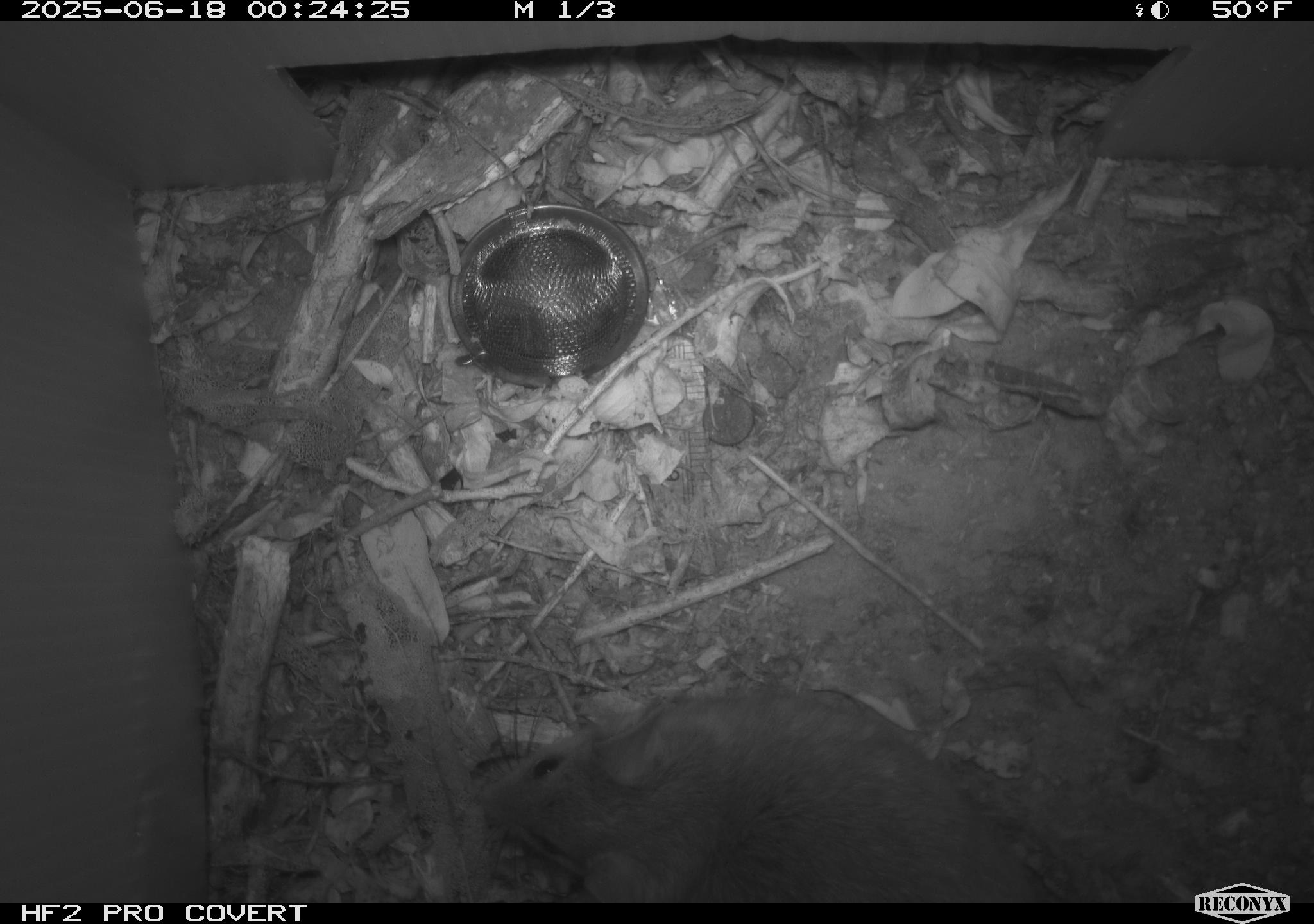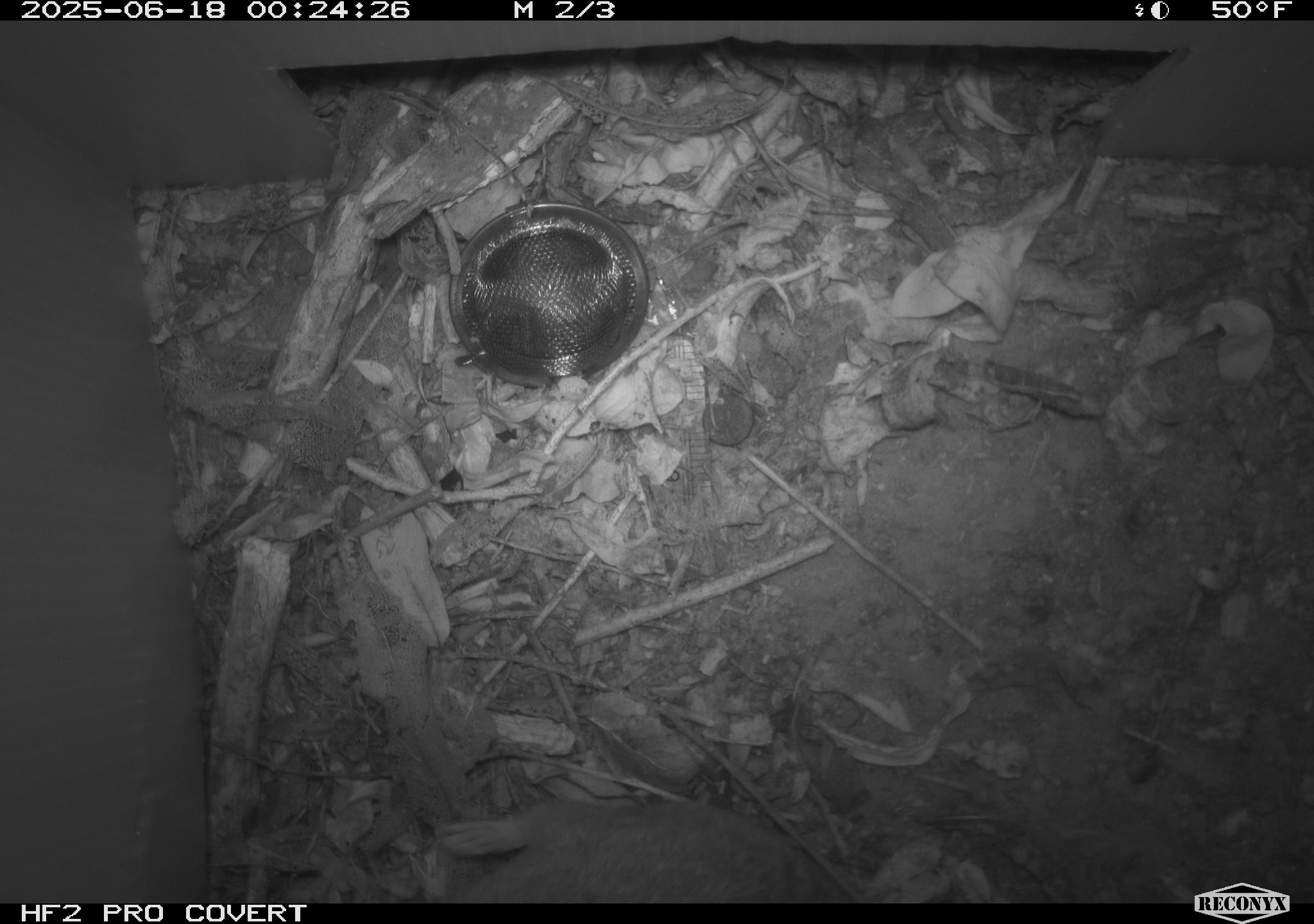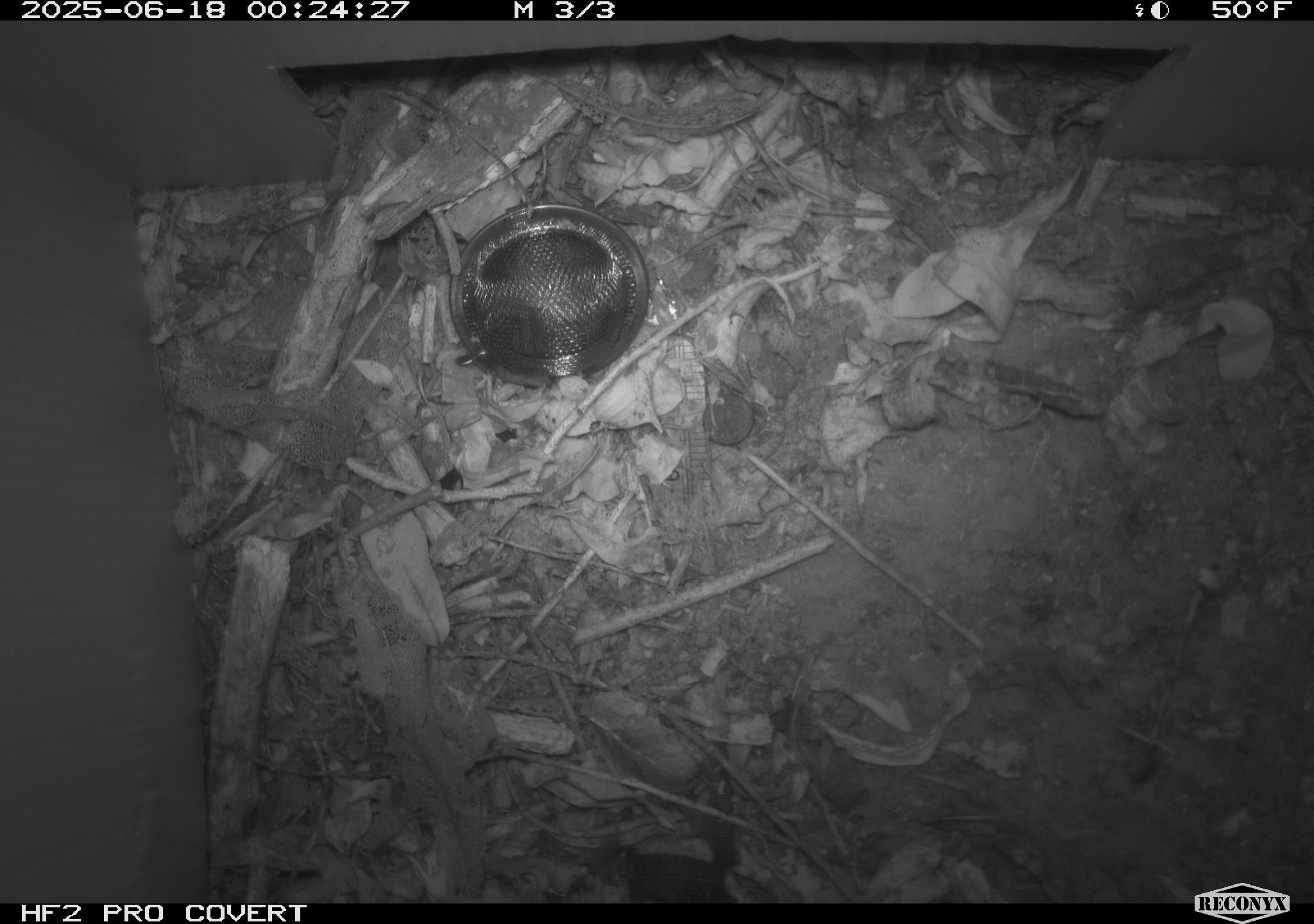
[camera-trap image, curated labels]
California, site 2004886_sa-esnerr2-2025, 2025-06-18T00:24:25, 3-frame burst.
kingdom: Animalia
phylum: Chordata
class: Mammalia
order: Rodentia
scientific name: Rodentia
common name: rodent